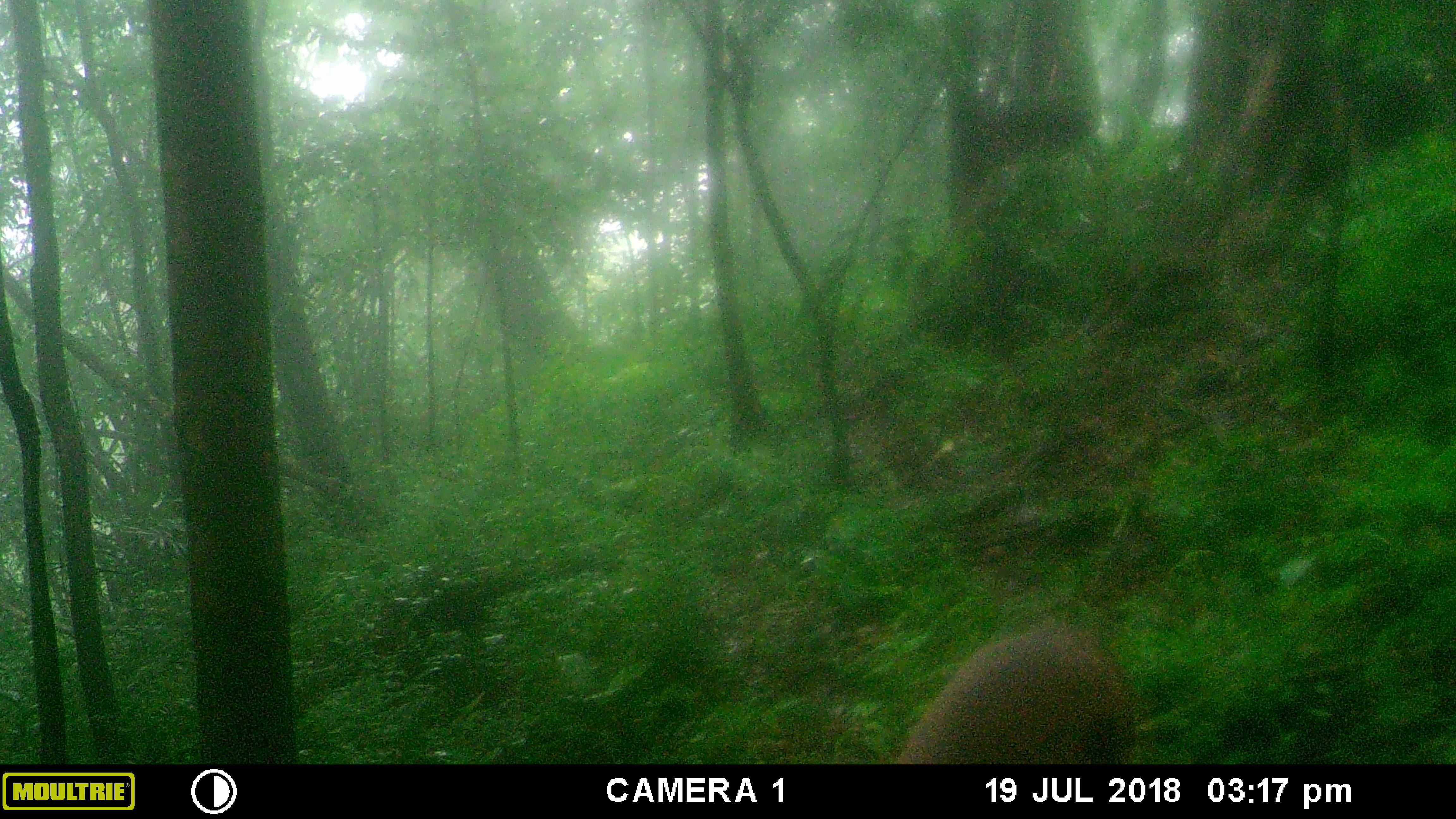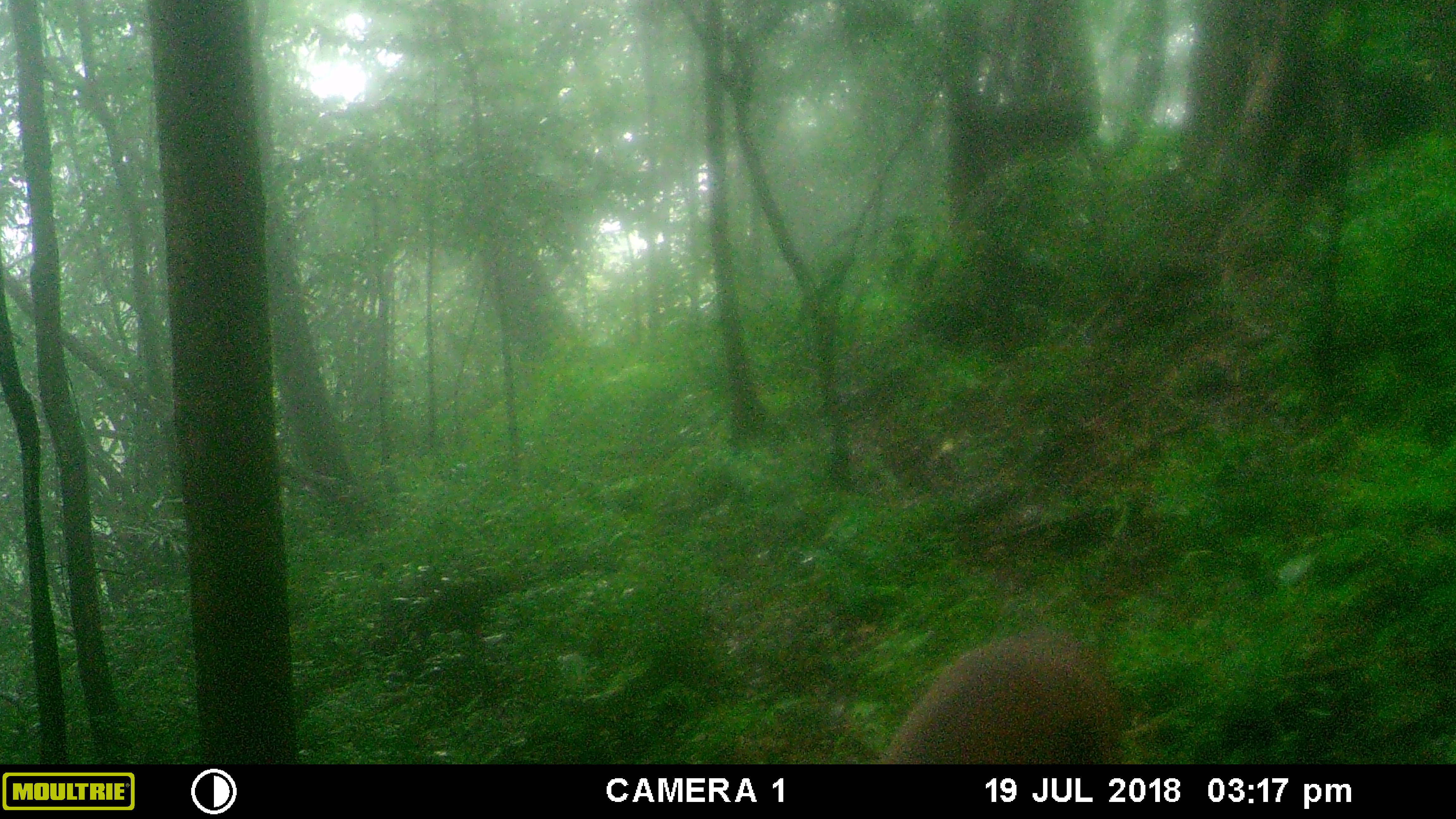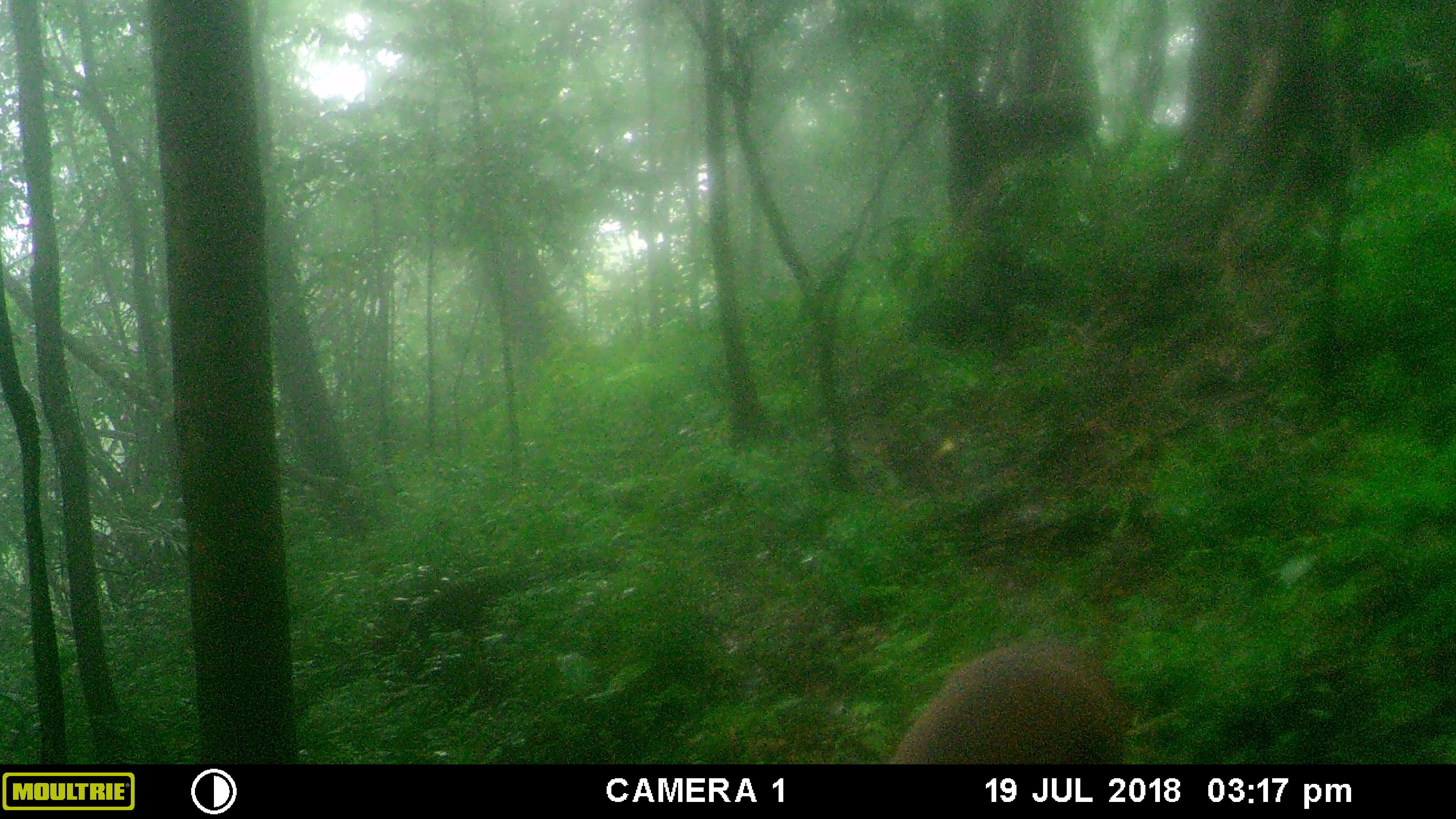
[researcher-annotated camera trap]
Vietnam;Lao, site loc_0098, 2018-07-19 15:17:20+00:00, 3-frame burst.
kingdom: Animalia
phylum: Chordata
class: Mammalia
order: Artiodactyla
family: Cervidae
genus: Muntiacus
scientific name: Muntiacus vuquangensis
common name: large-antlered muntjac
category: large antlered muntjac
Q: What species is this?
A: Large antlered muntjac (large-antlered muntjac) (Muntiacus vuquangensis).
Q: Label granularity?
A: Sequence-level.